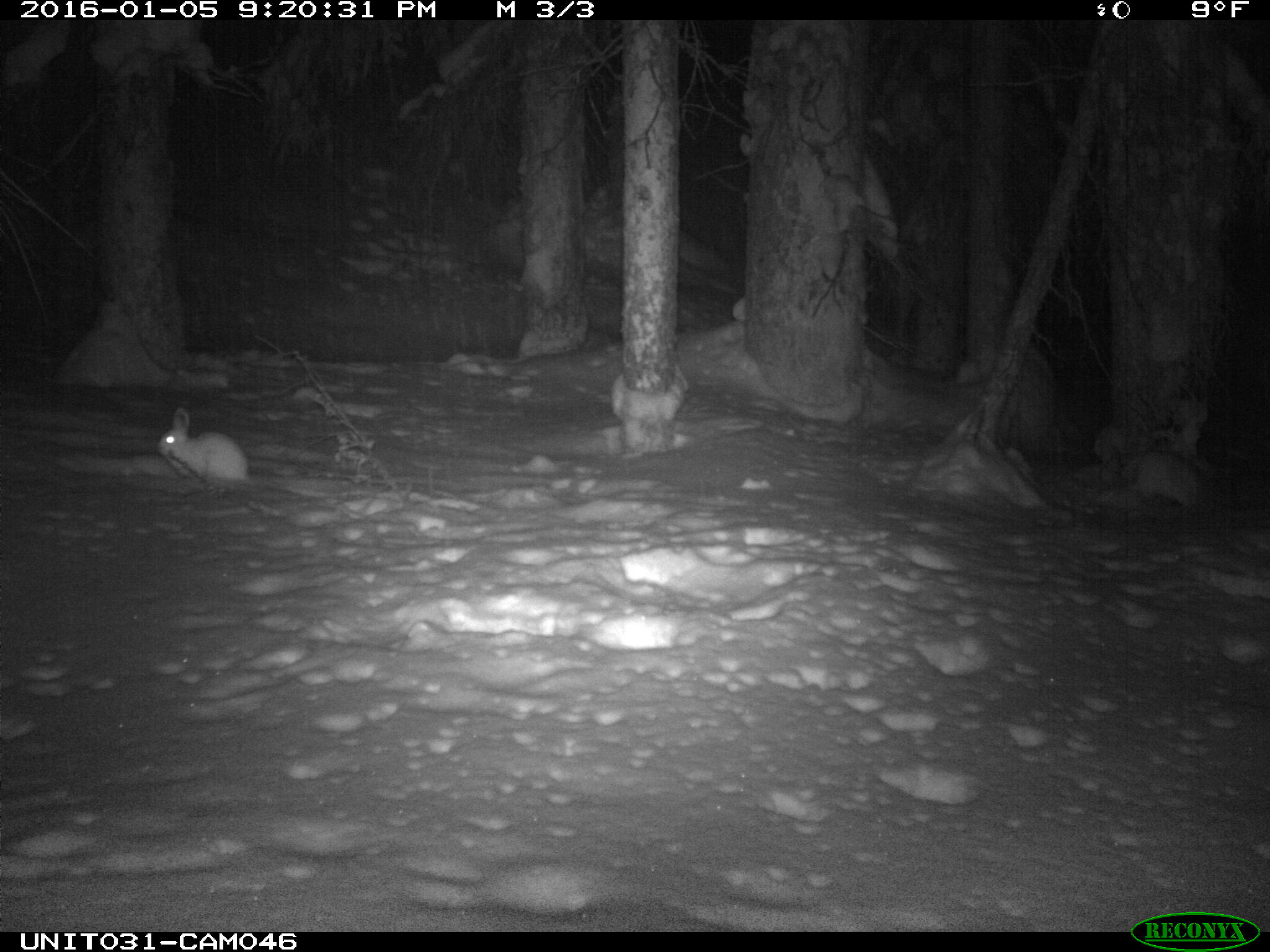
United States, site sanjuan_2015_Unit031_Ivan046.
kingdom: Animalia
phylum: Chordata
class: Mammalia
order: Lagomorpha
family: Leporidae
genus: Lepus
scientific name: Lepus americanus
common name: snowshoe hare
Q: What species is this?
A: Lepus americanus (snowshoe hare).